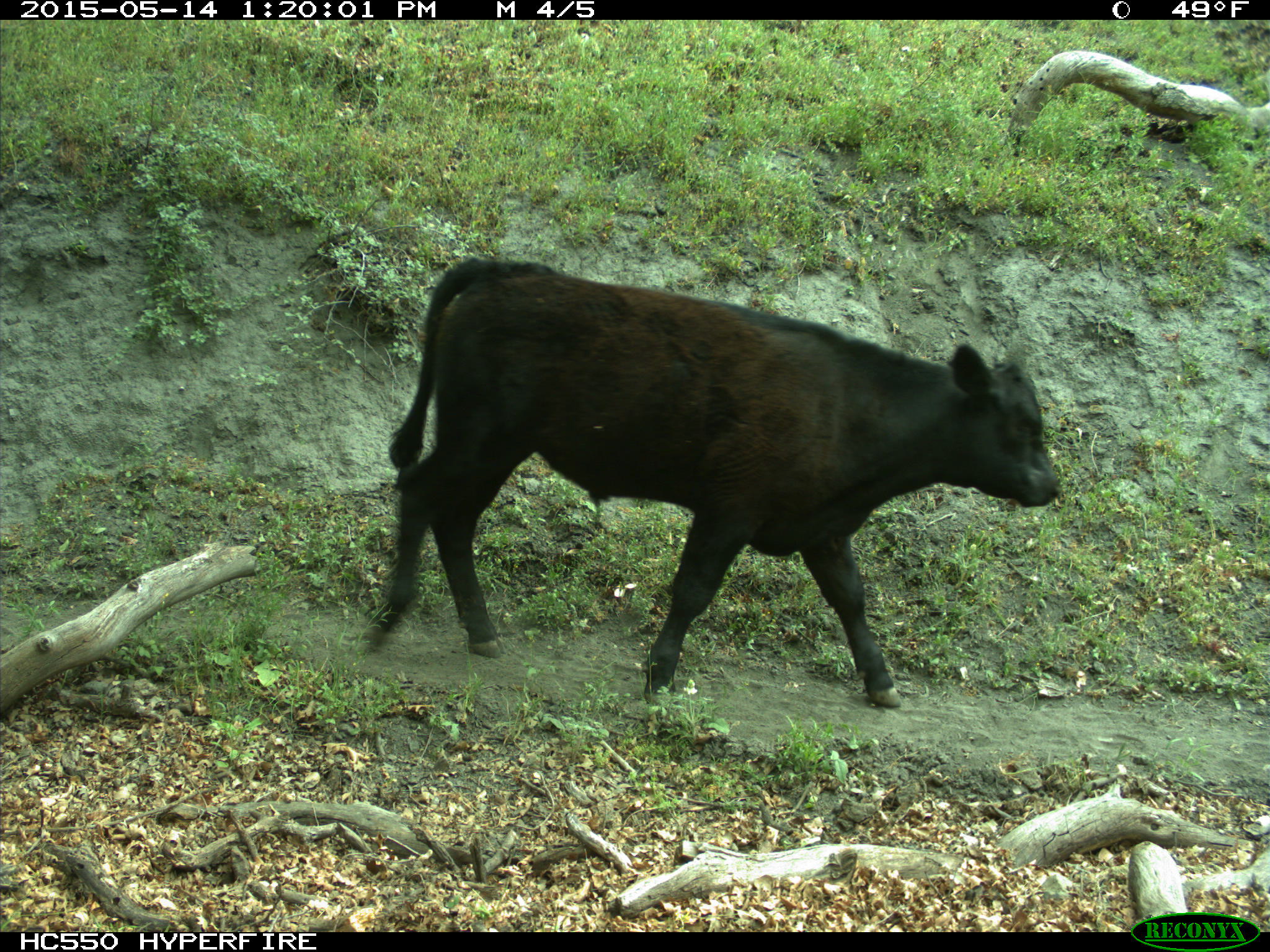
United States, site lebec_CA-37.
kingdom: Animalia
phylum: Chordata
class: Mammalia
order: Artiodactyla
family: Bovidae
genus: Bos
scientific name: Bos taurus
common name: domestic cow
Bos taurus (domestic cow).